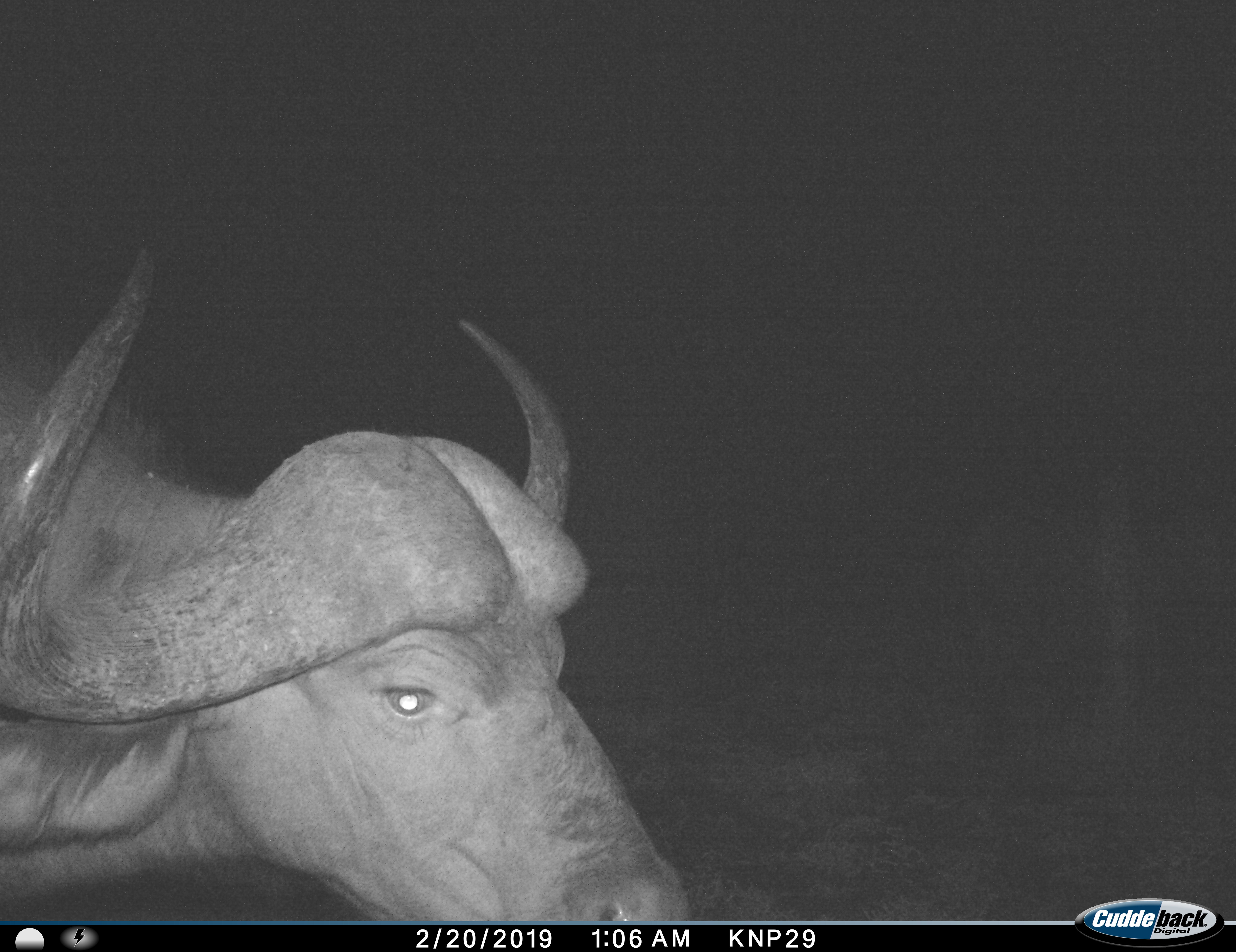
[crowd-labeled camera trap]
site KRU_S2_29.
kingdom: Animalia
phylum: Chordata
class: Mammalia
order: Artiodactyla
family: Bovidae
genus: Syncerus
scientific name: Syncerus caffer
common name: african buffalo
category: buffalo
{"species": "buffalo (african buffalo) (Syncerus caffer)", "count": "1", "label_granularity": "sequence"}